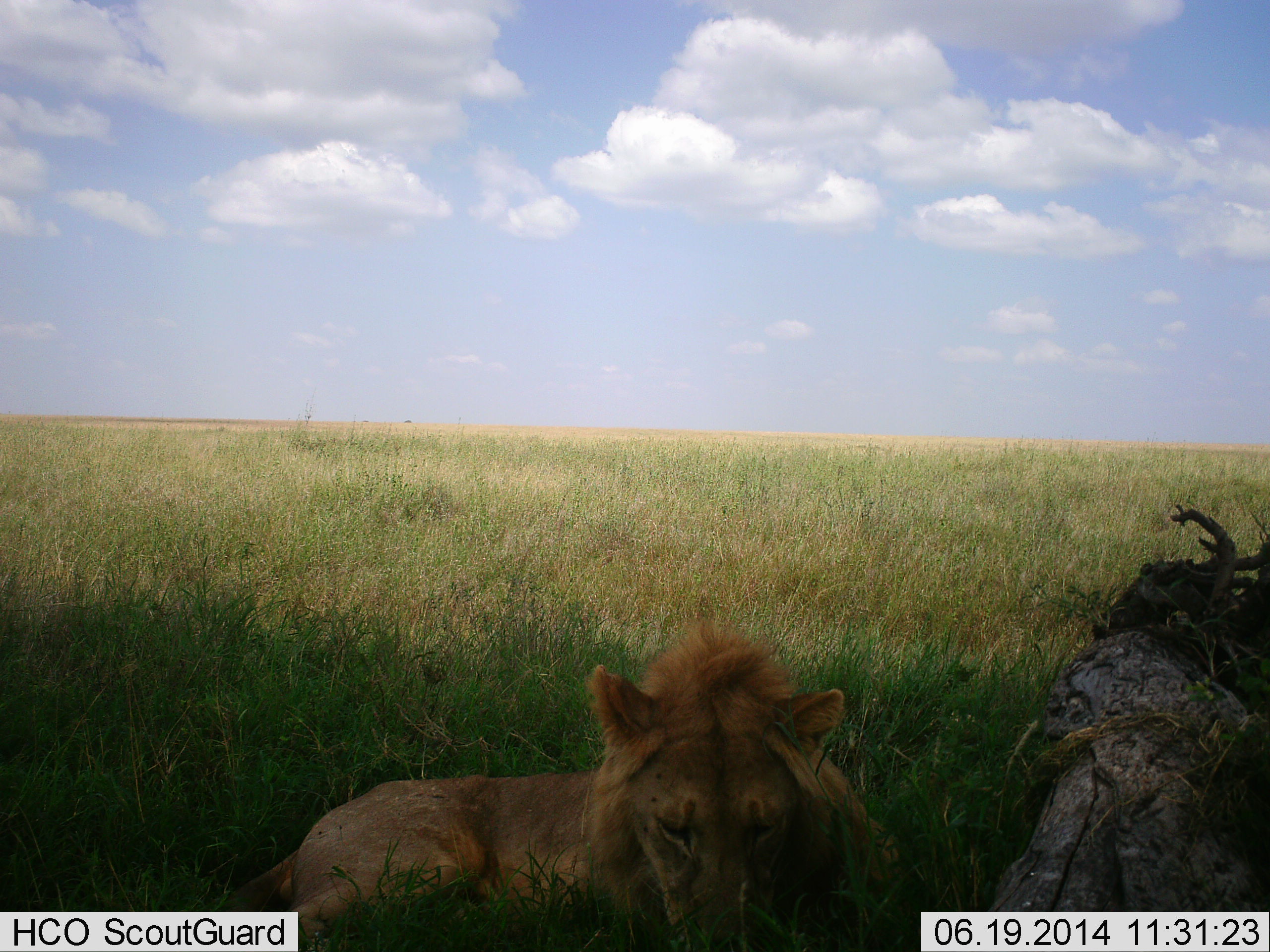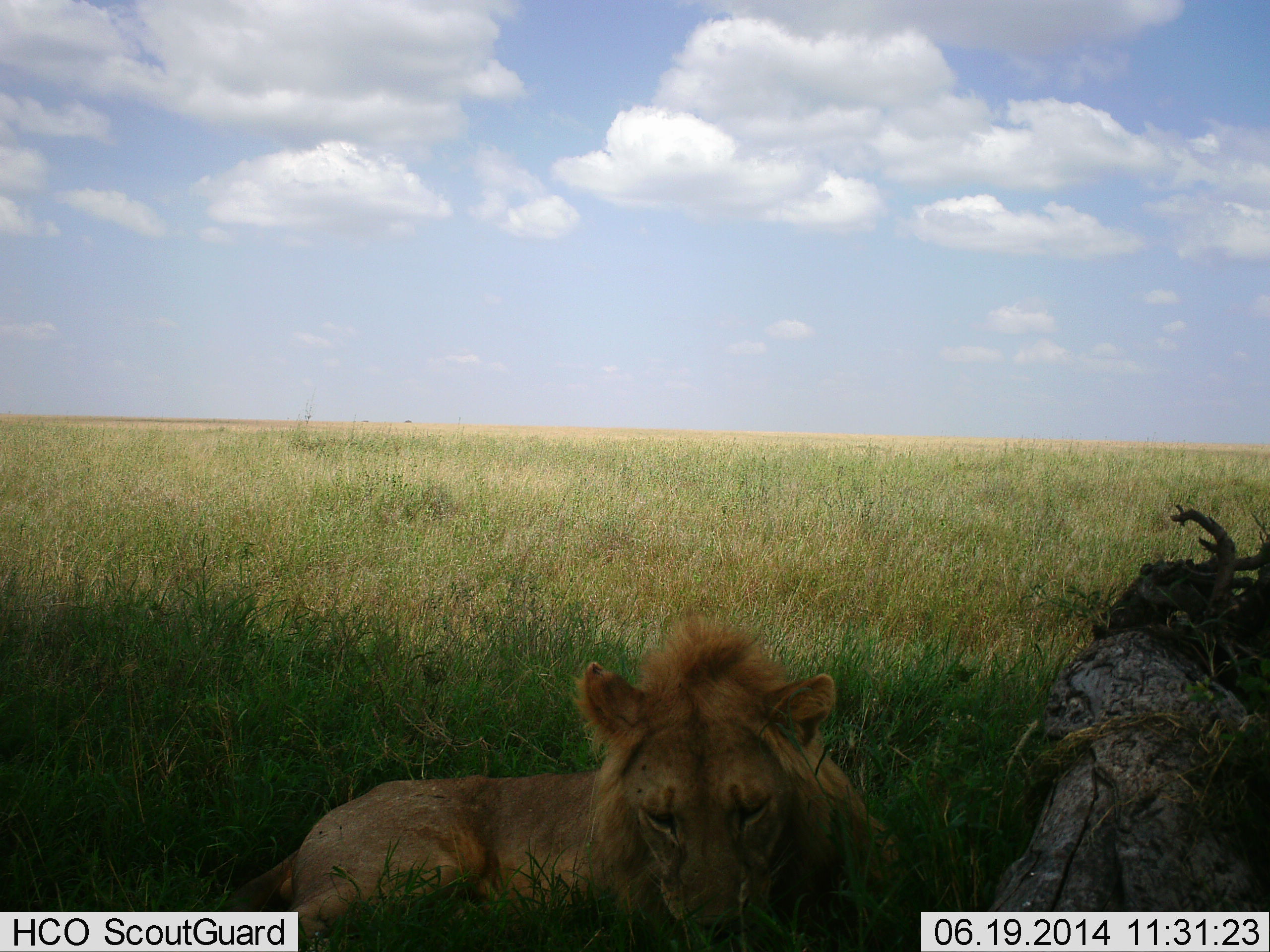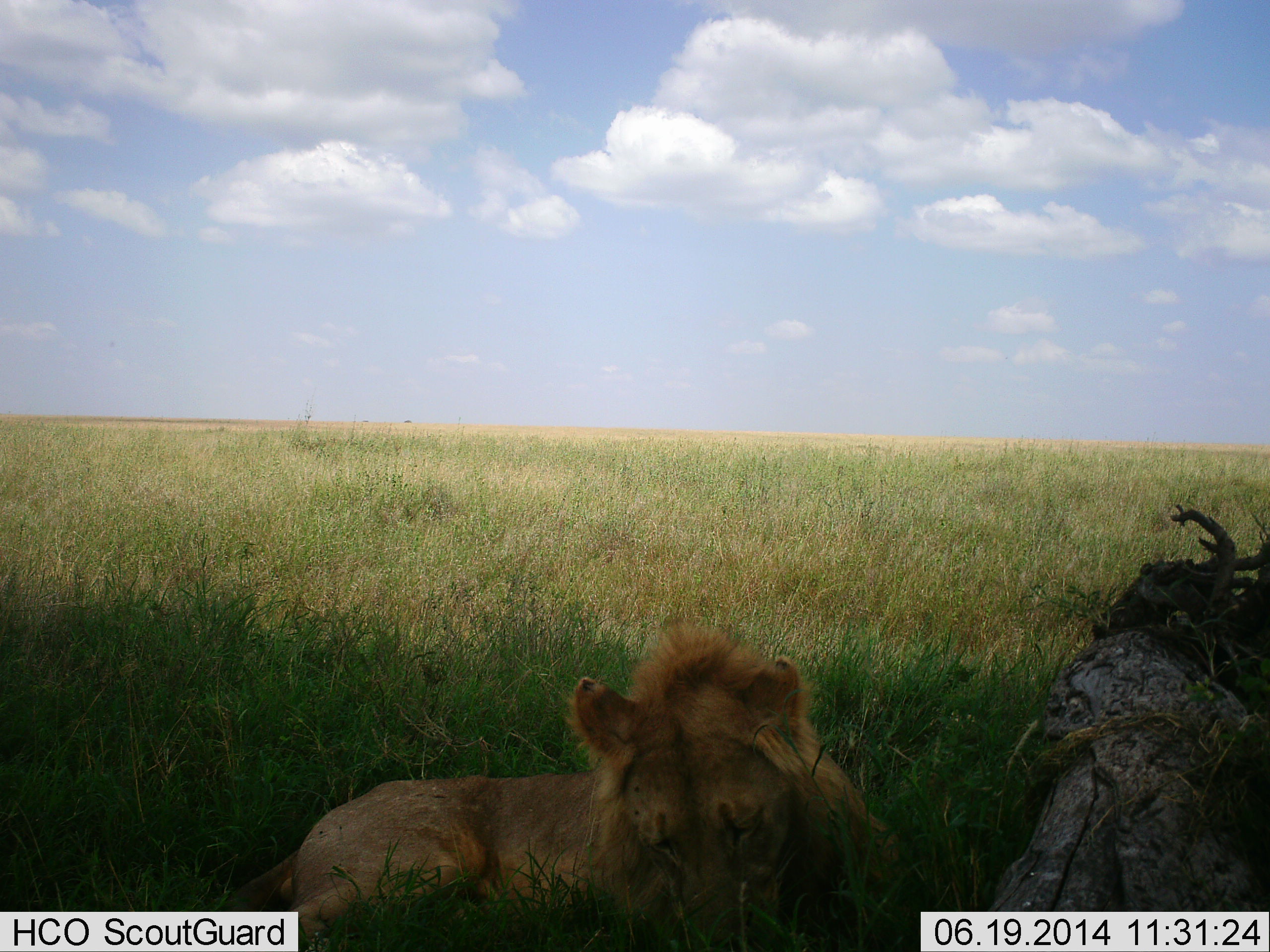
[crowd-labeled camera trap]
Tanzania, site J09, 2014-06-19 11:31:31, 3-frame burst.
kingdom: Animalia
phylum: Chordata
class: Mammalia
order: Carnivora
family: Felidae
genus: Panthera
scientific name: Panthera leo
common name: lion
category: lionmale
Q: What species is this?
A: Lionmale (lion) (Panthera leo).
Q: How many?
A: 1.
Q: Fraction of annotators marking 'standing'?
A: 0%.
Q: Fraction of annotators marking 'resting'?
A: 100%.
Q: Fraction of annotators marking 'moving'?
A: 0%.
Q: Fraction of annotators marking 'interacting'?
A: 0%.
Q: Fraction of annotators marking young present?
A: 10%.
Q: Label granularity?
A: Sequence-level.